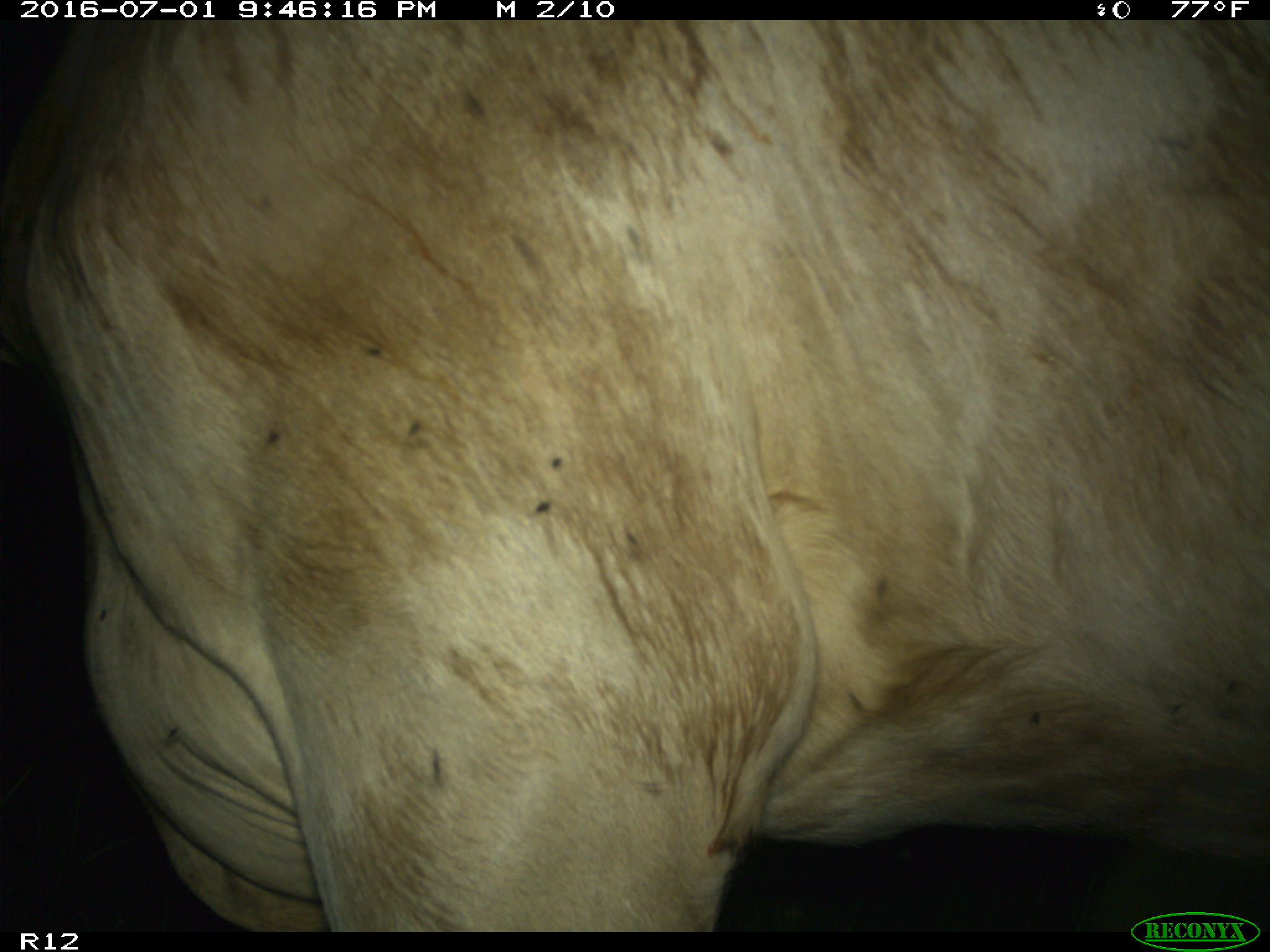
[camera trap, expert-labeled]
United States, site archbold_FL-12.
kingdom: Animalia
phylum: Chordata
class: Mammalia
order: Artiodactyla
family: Bovidae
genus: Bos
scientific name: Bos taurus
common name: domestic cow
Bos taurus (domestic cow).